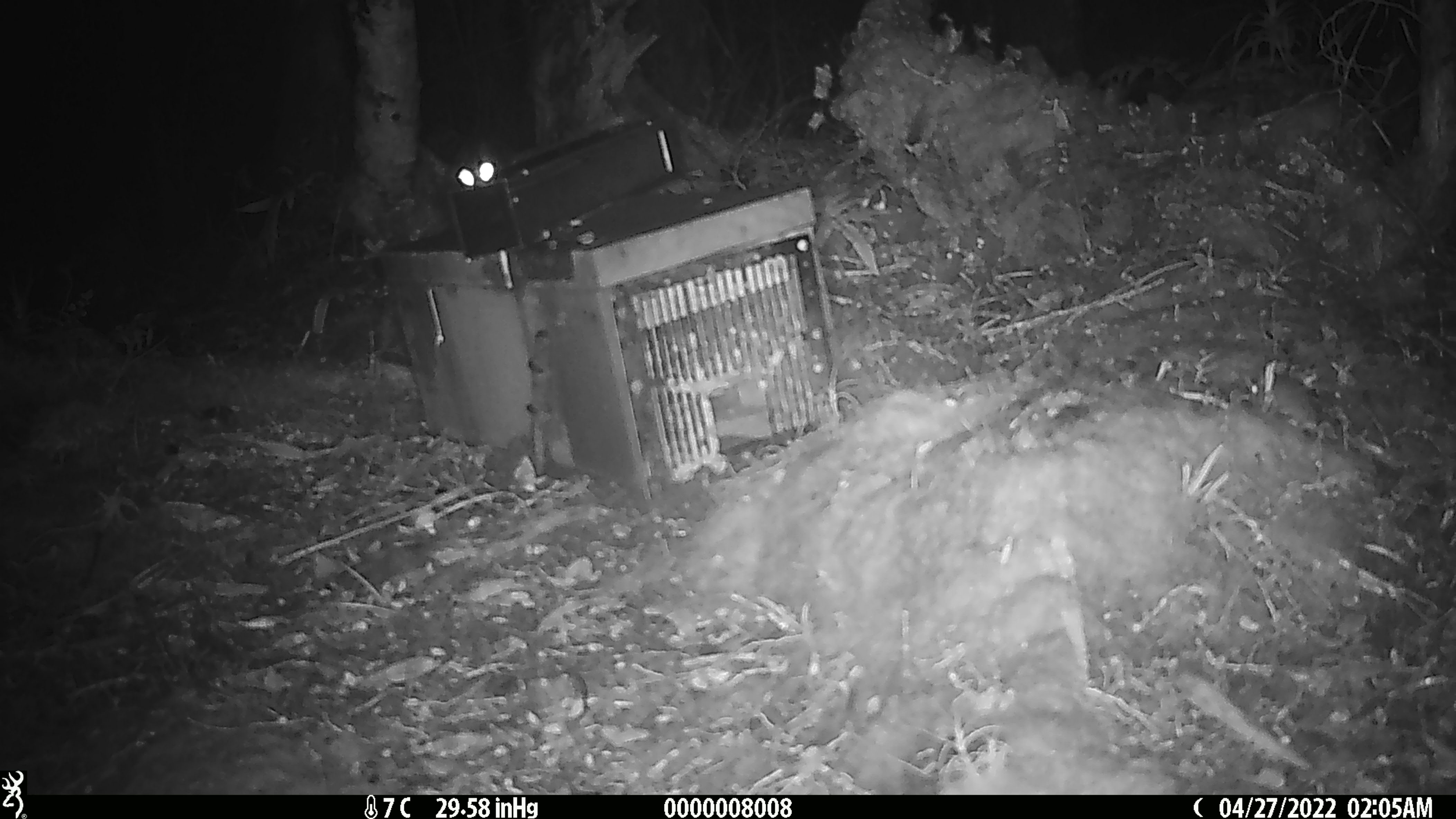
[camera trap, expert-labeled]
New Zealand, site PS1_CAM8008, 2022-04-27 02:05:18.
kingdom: Animalia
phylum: Chordata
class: Mammalia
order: Rodentia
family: Muridae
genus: Mus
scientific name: Mus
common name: mouse